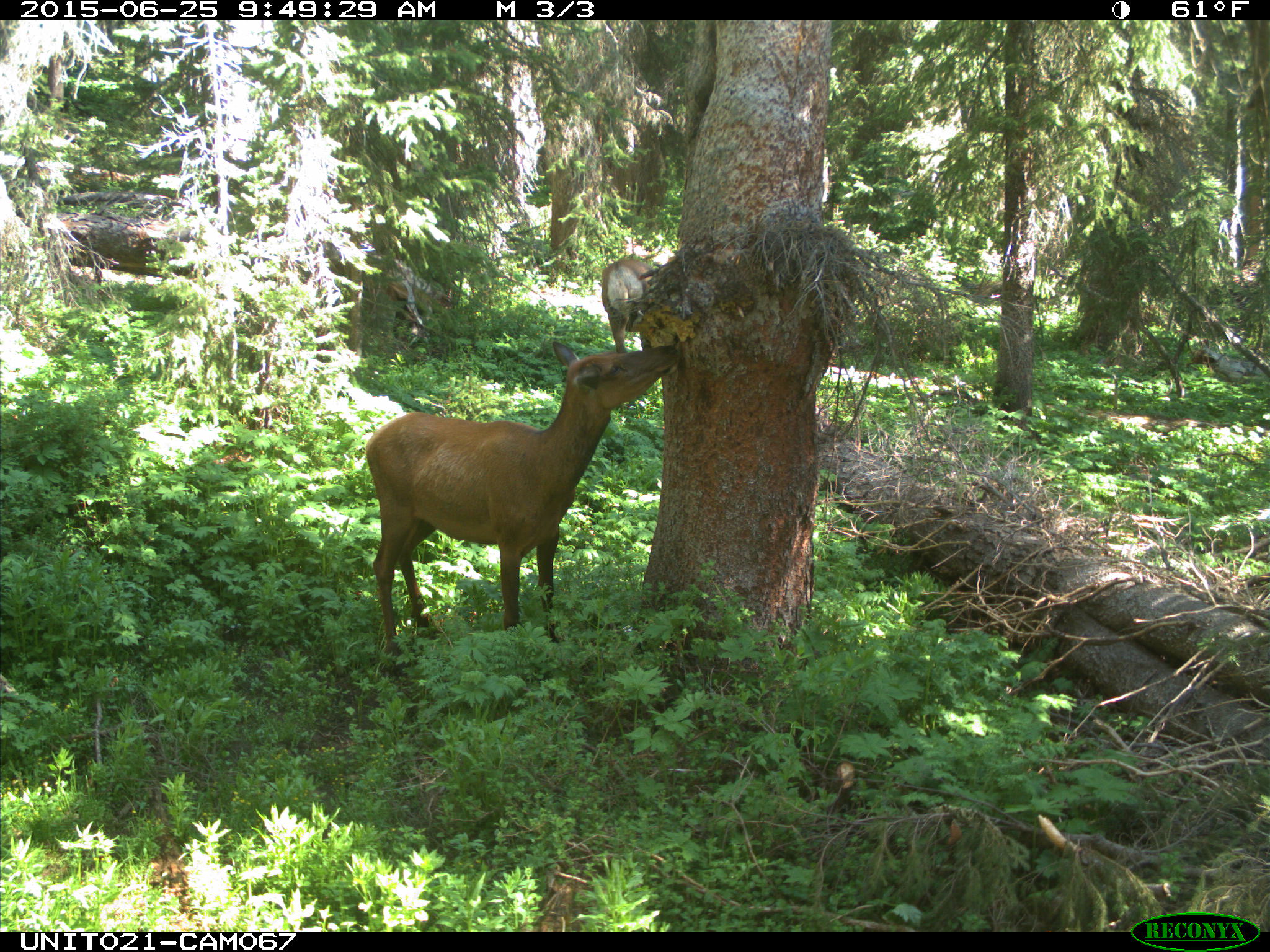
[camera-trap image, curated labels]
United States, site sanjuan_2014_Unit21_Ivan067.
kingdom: Animalia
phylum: Chordata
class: Mammalia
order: Artiodactyla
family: Cervidae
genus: Cervus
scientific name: Cervus elaphus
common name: red deer